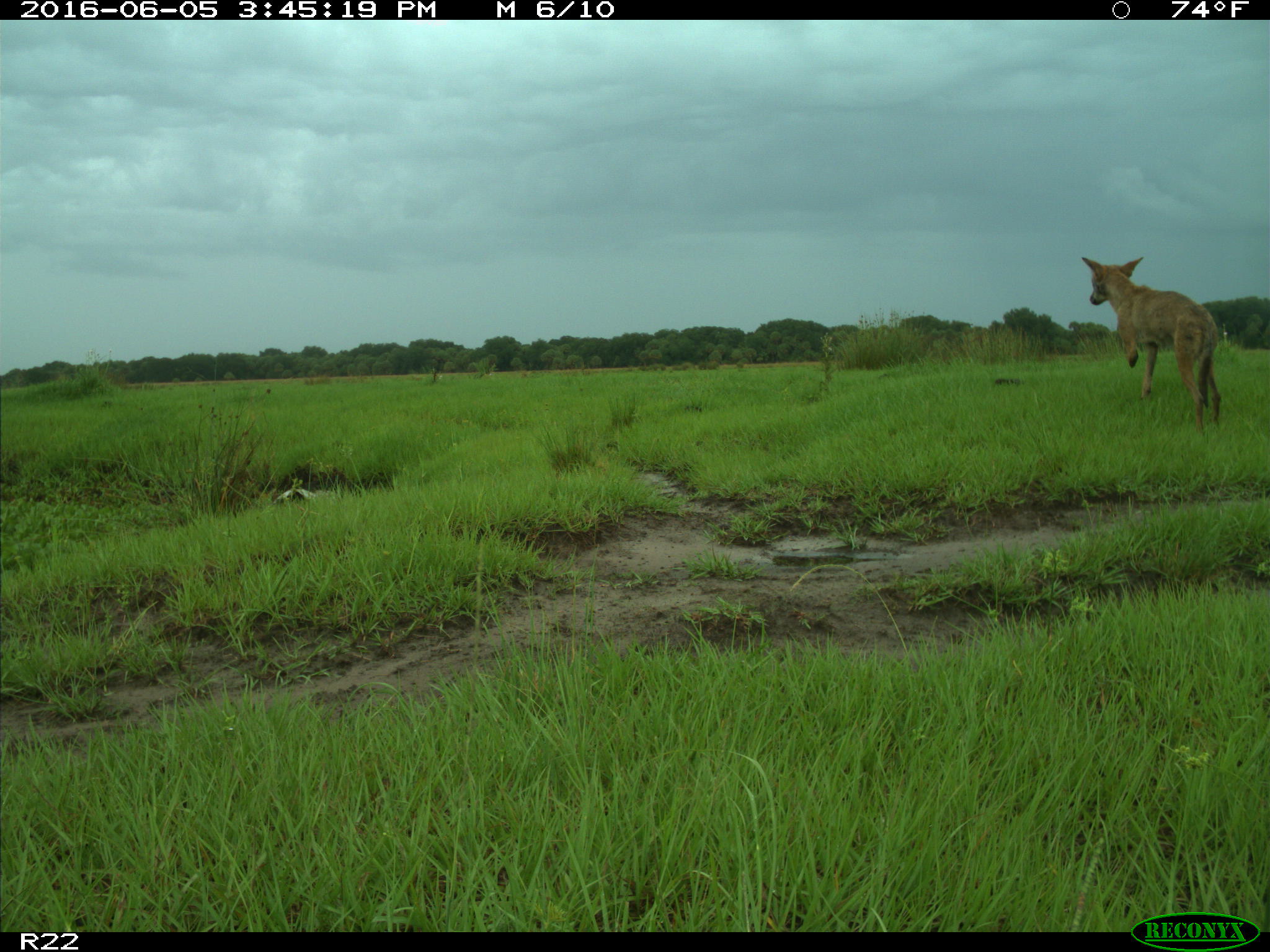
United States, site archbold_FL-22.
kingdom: Animalia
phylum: Chordata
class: Mammalia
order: Carnivora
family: Canidae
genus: Canis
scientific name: Canis latrans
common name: coyote